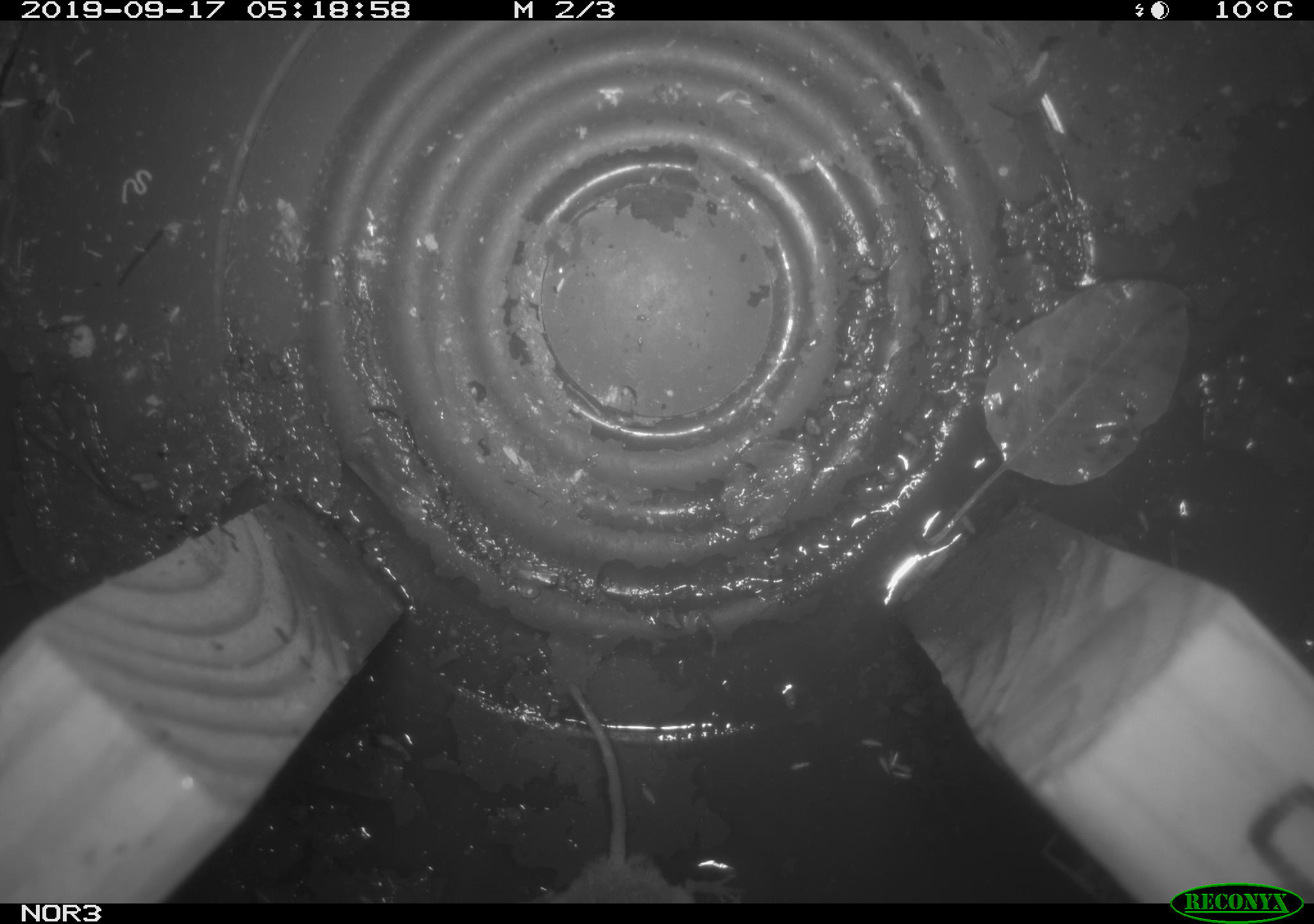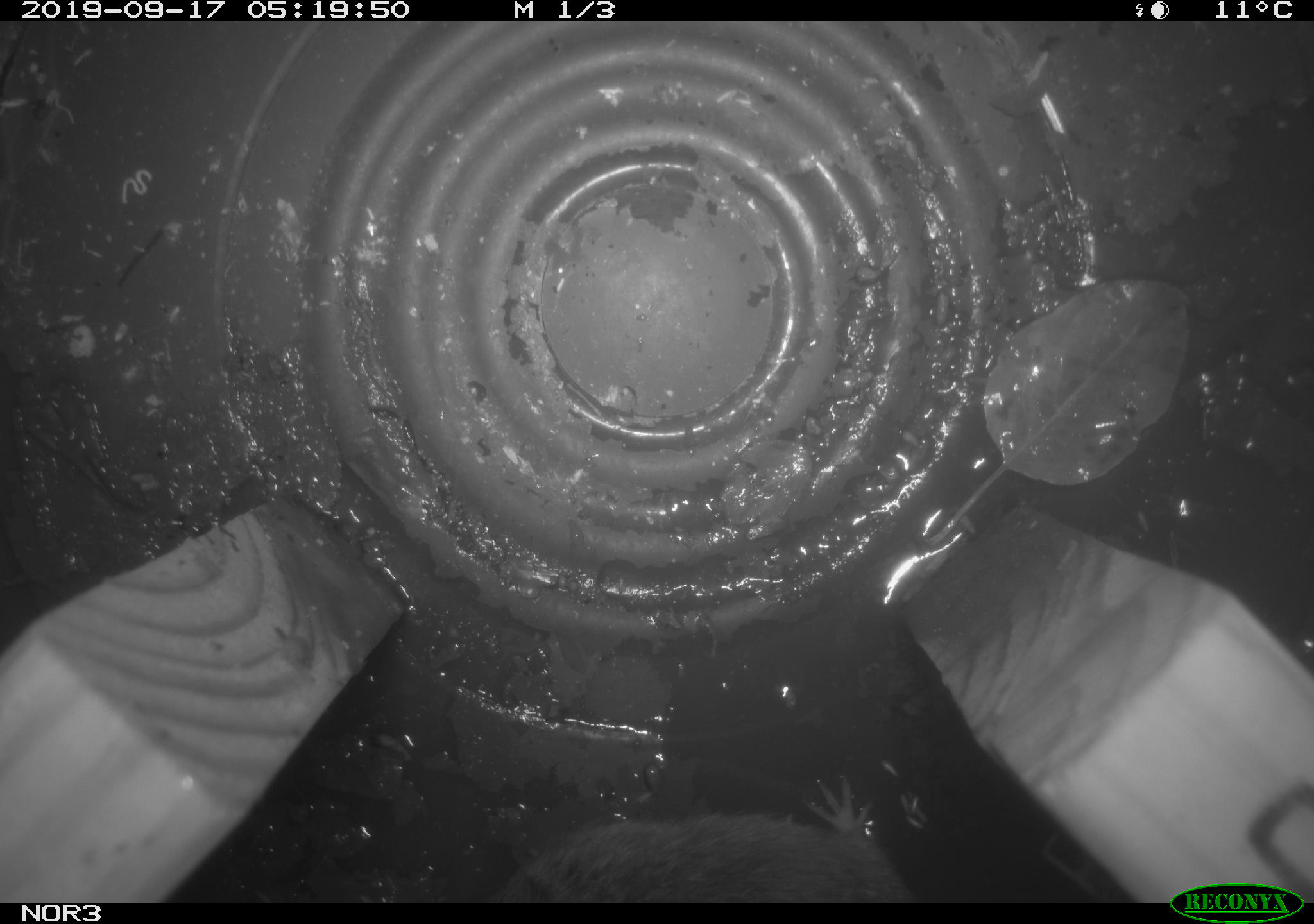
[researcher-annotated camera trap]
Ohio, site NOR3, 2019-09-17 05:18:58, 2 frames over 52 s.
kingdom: Animalia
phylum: Chordata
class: Mammalia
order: Eulipotyphla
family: Soricidae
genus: Sorex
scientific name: Sorex cinereus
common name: masked shrew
Masked shrew (Sorex cinereus).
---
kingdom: Animalia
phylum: Chordata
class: Mammalia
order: Rodentia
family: Cricetidae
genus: Microtus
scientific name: Microtus pennsylvanicus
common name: meadow vole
Meadow vole (Microtus pennsylvanicus).